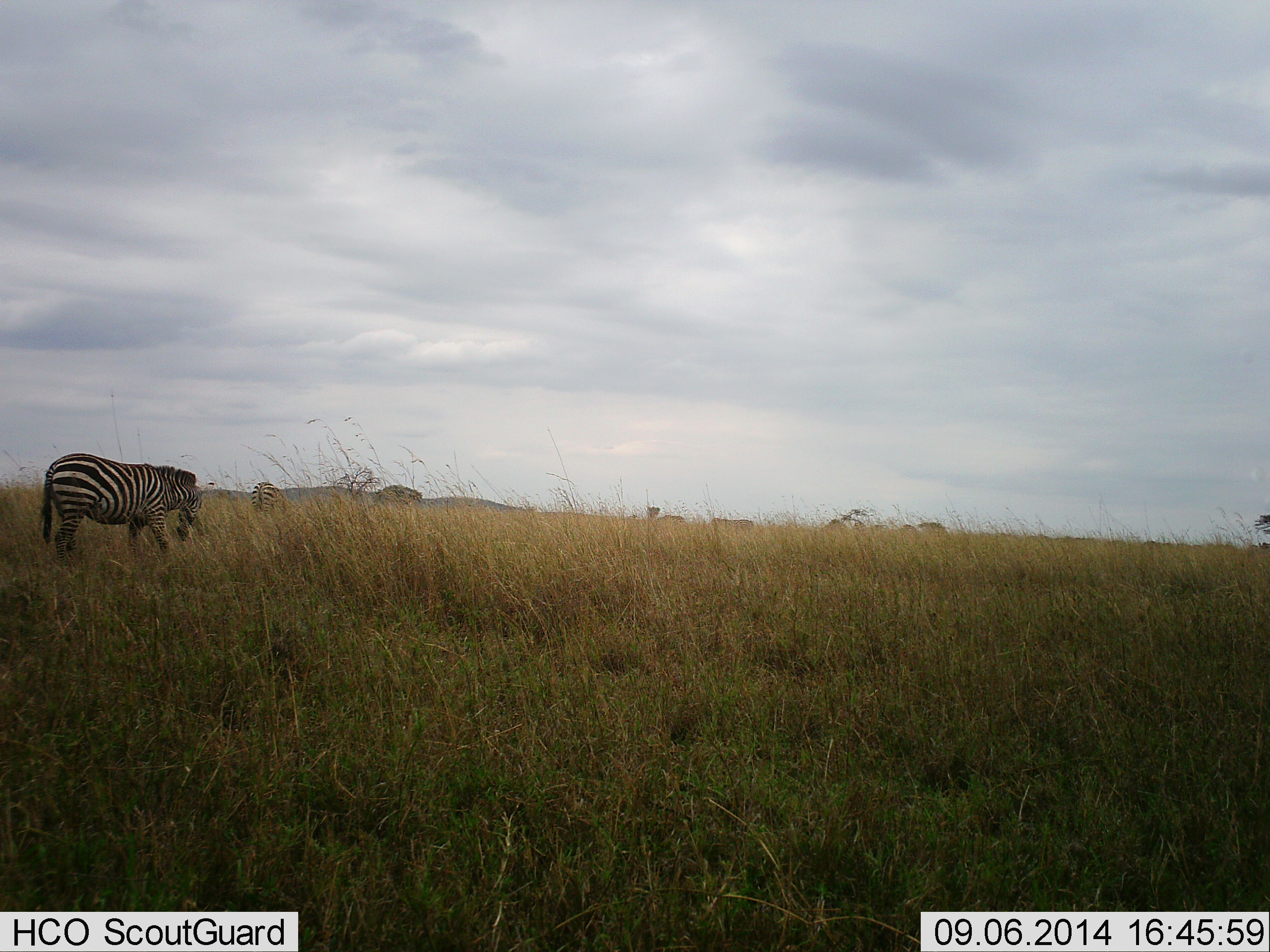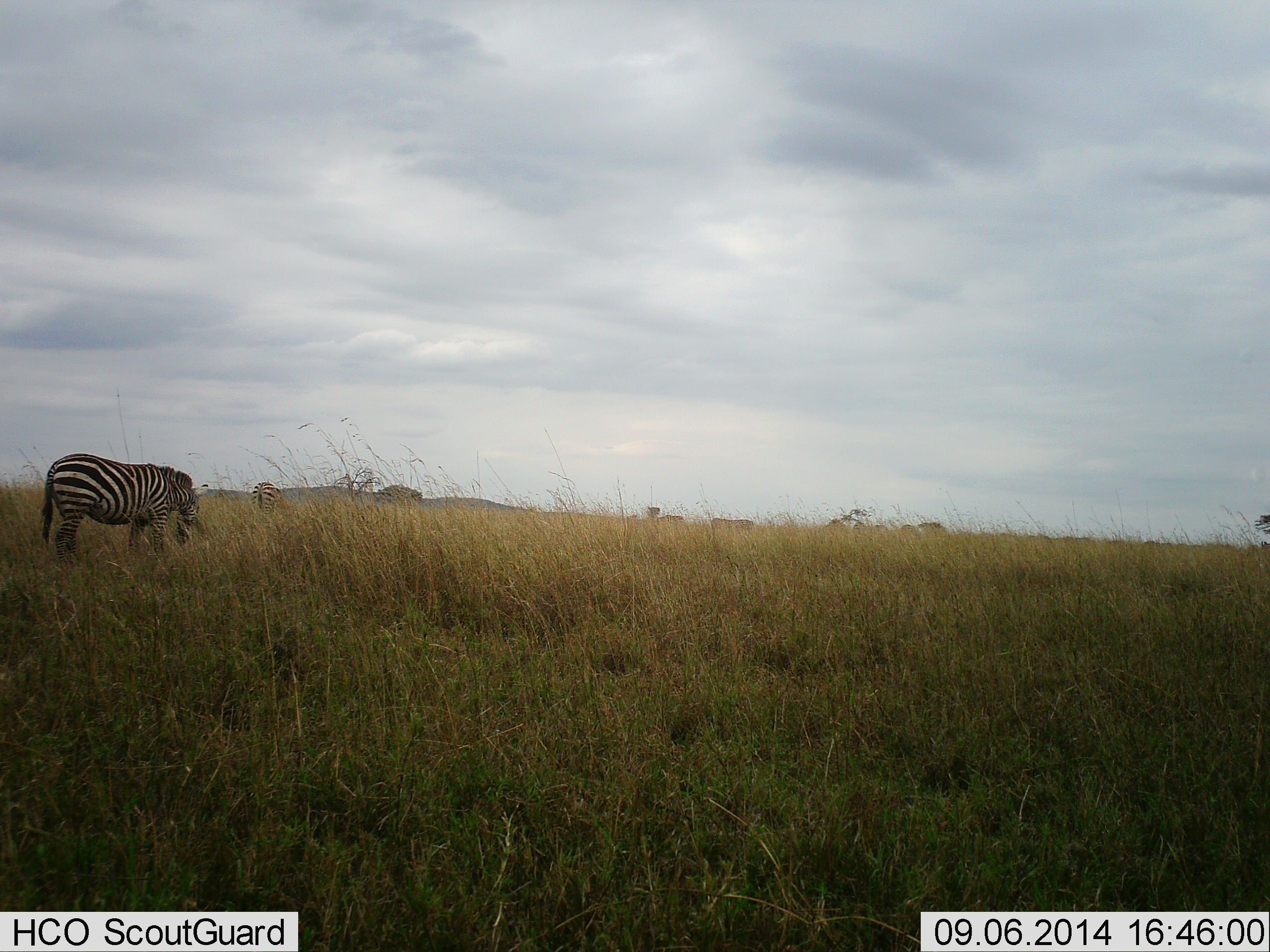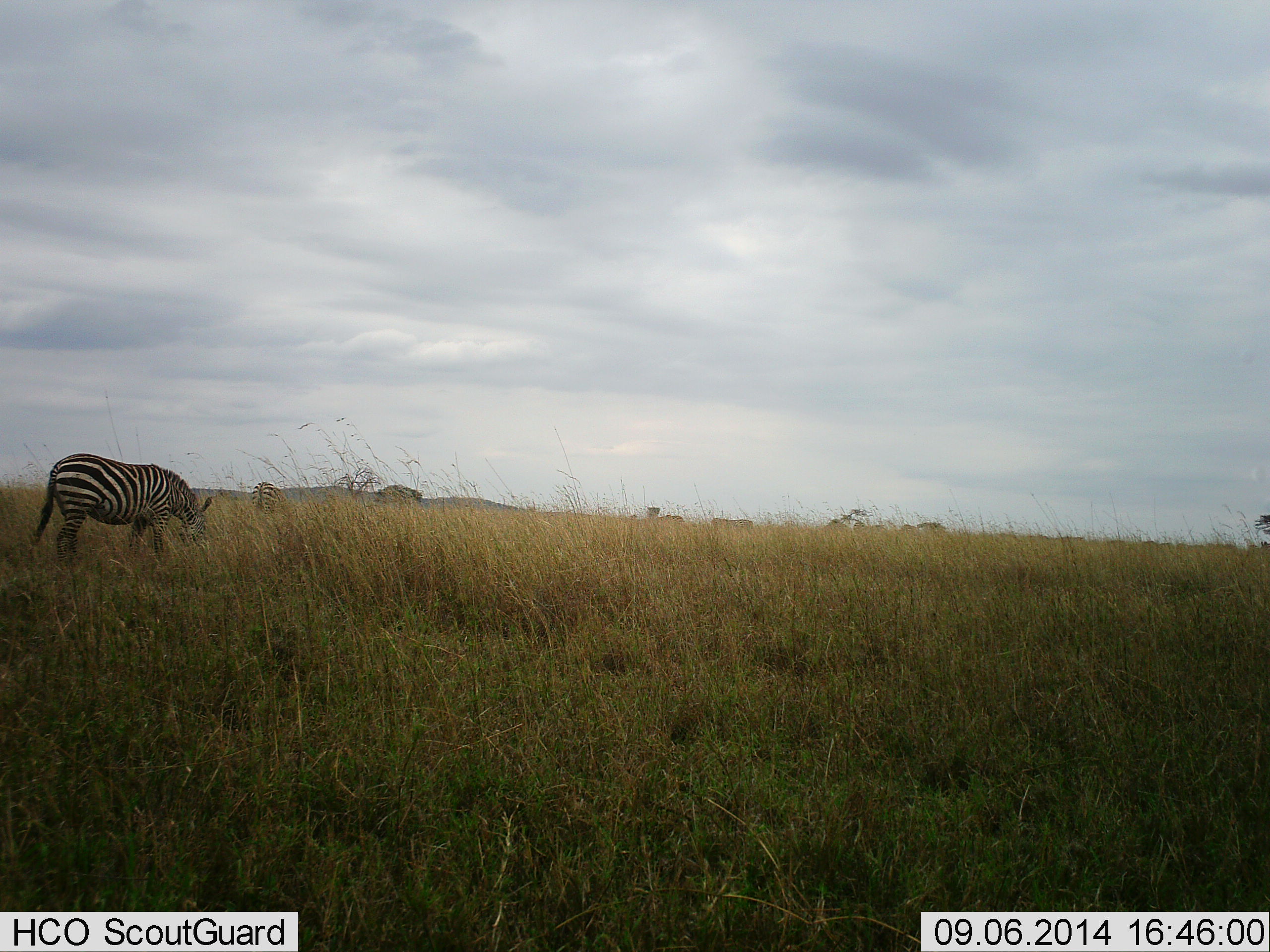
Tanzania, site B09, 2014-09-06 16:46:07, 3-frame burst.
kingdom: Animalia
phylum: Chordata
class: Mammalia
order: Perissodactyla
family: Equidae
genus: Equus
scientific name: Equus quagga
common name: plains zebra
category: zebra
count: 1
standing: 20%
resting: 0%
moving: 10%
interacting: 10%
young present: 10%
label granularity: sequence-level